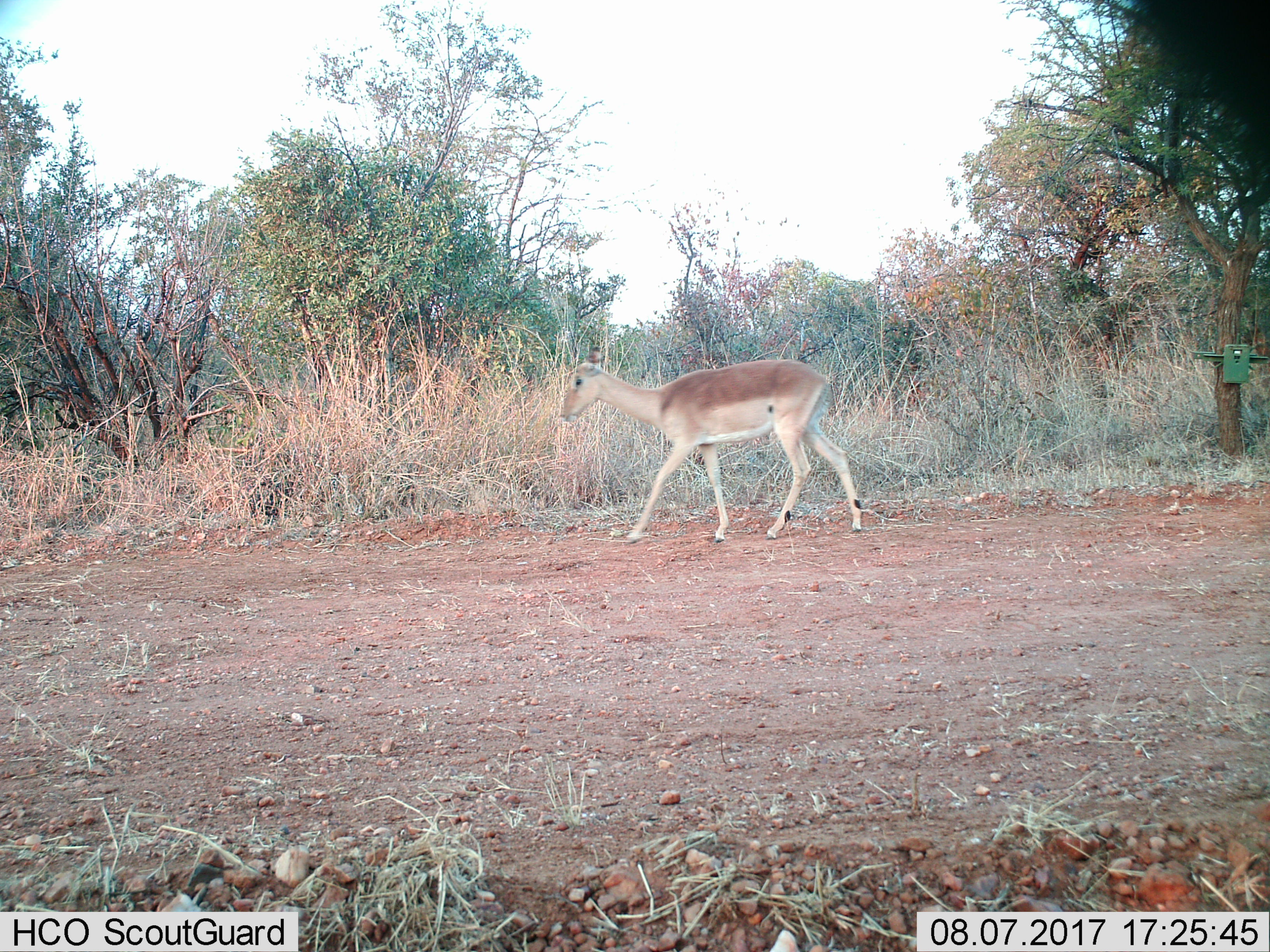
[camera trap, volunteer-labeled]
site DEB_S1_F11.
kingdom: Animalia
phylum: Chordata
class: Mammalia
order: Artiodactyla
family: Bovidae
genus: Aepyceros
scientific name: Aepyceros melampus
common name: impala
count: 1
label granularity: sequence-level